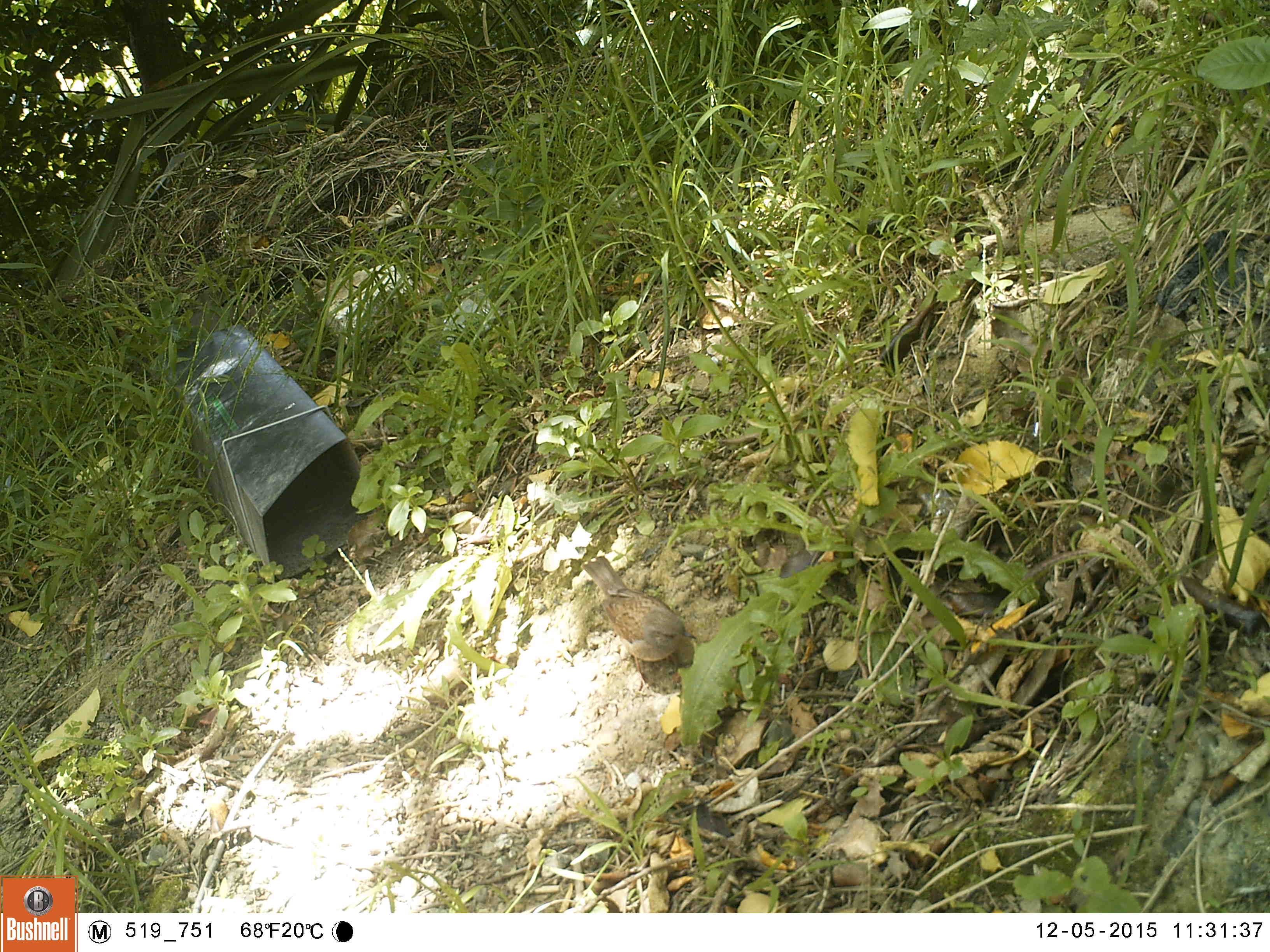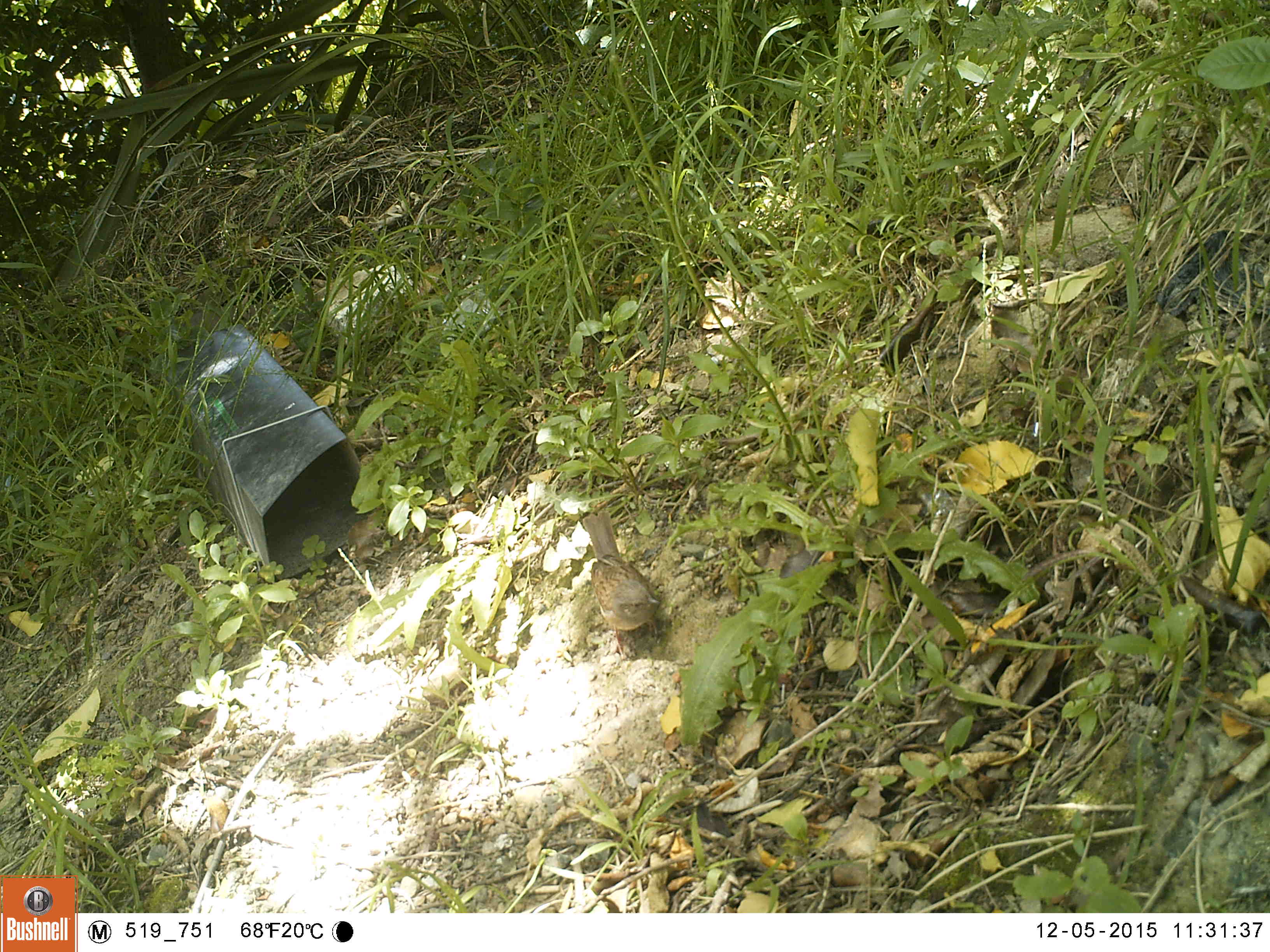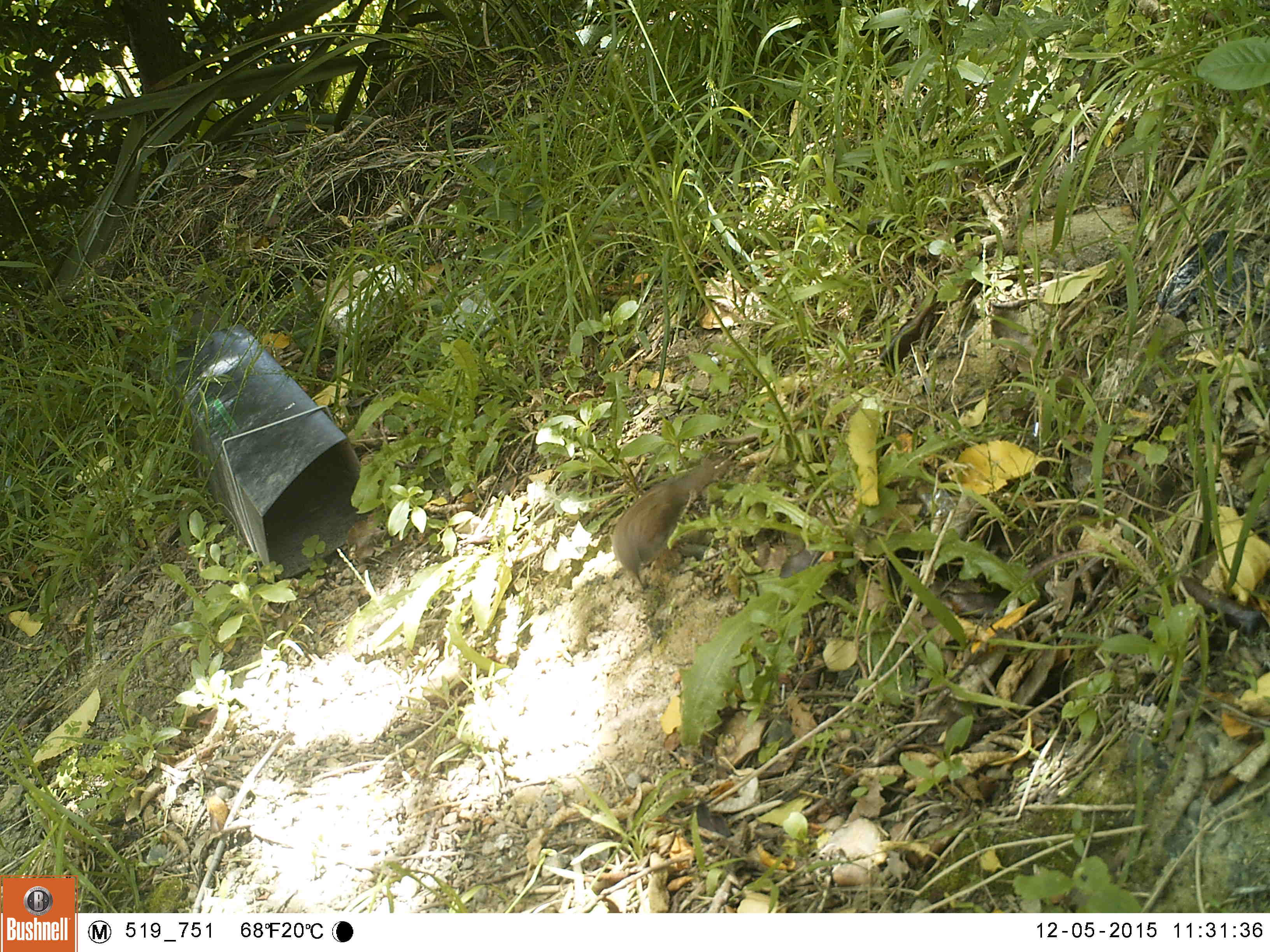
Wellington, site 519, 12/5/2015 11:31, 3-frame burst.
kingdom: Animalia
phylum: Chordata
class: Aves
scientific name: Aves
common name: bird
Bird (Aves).